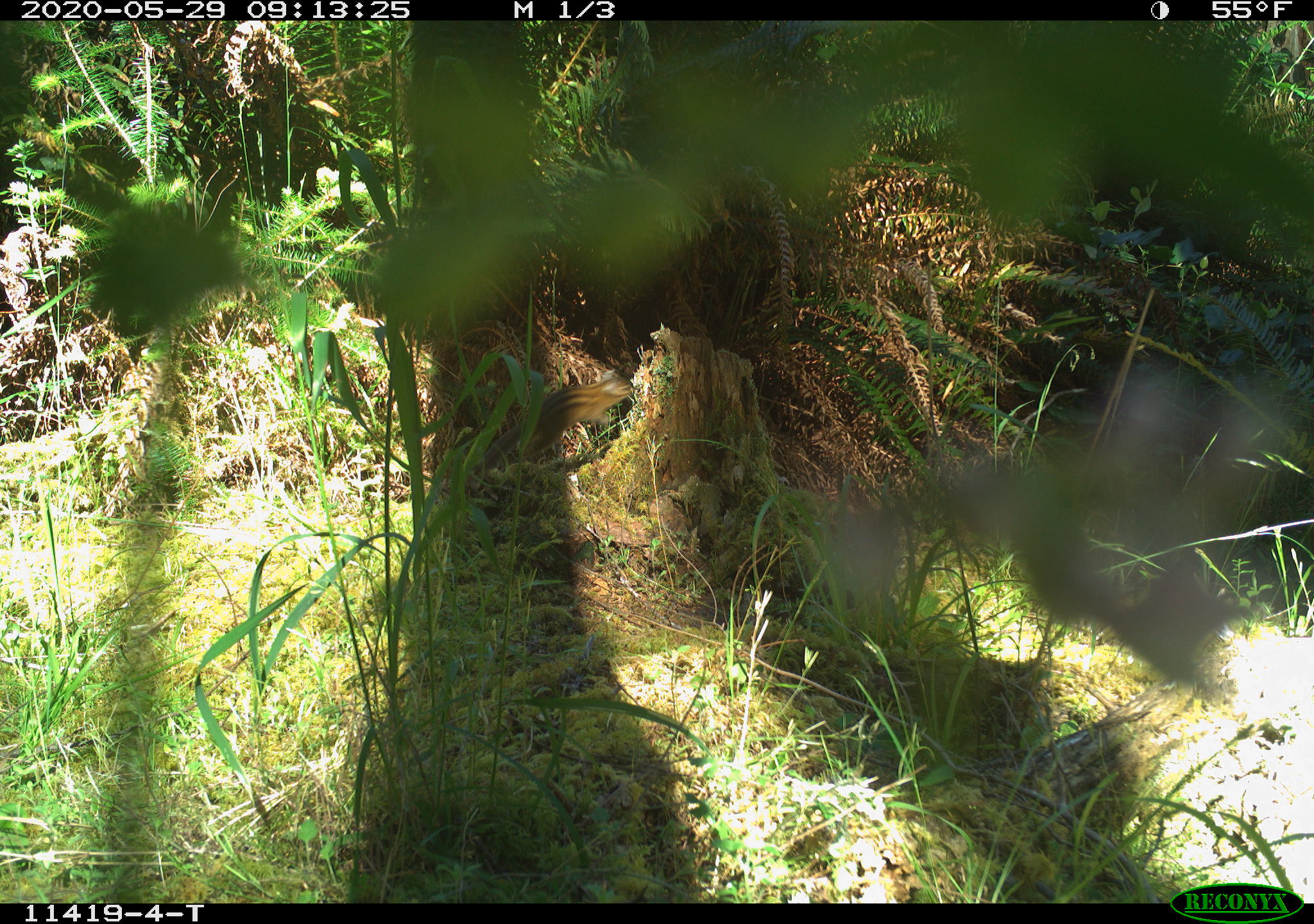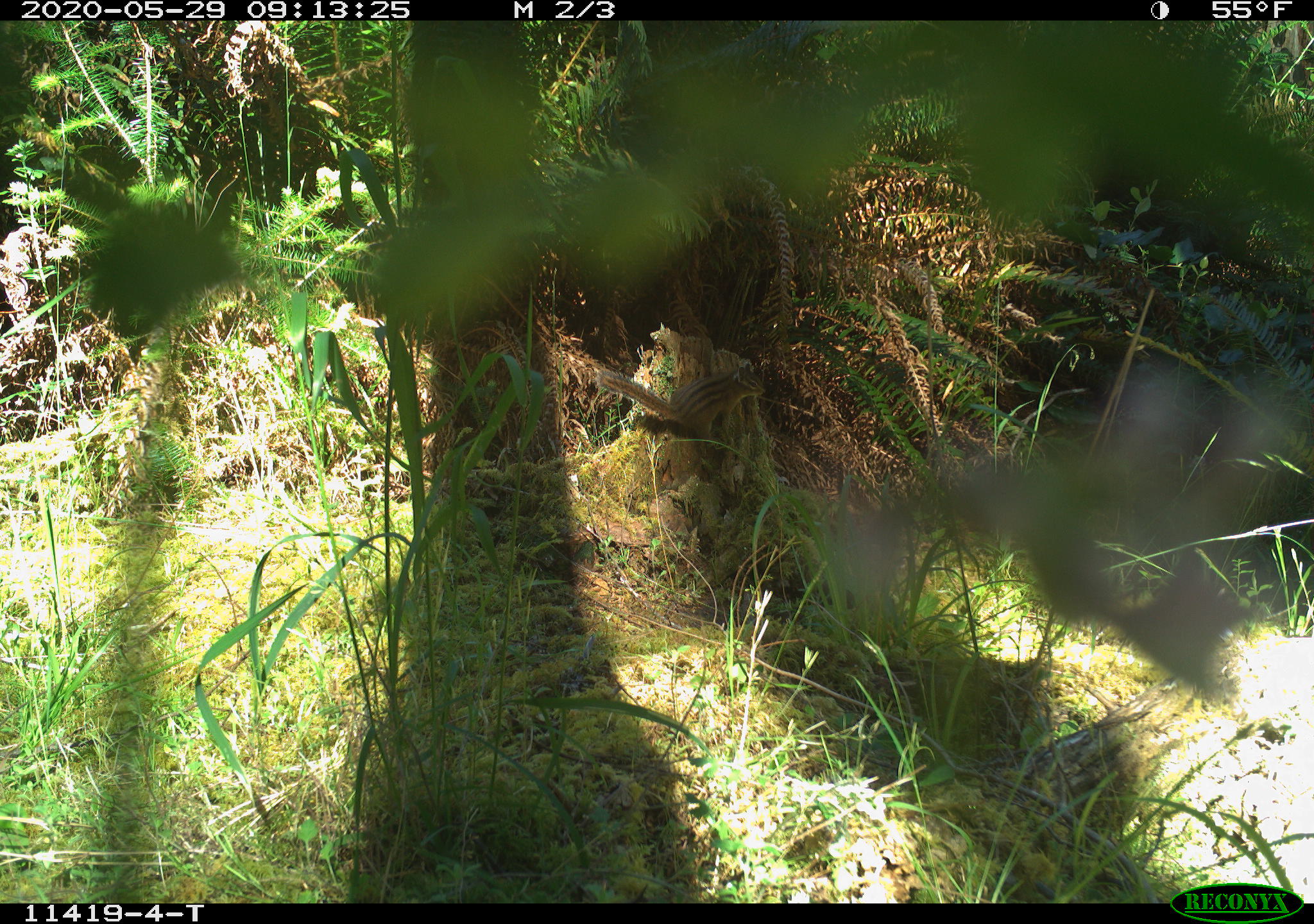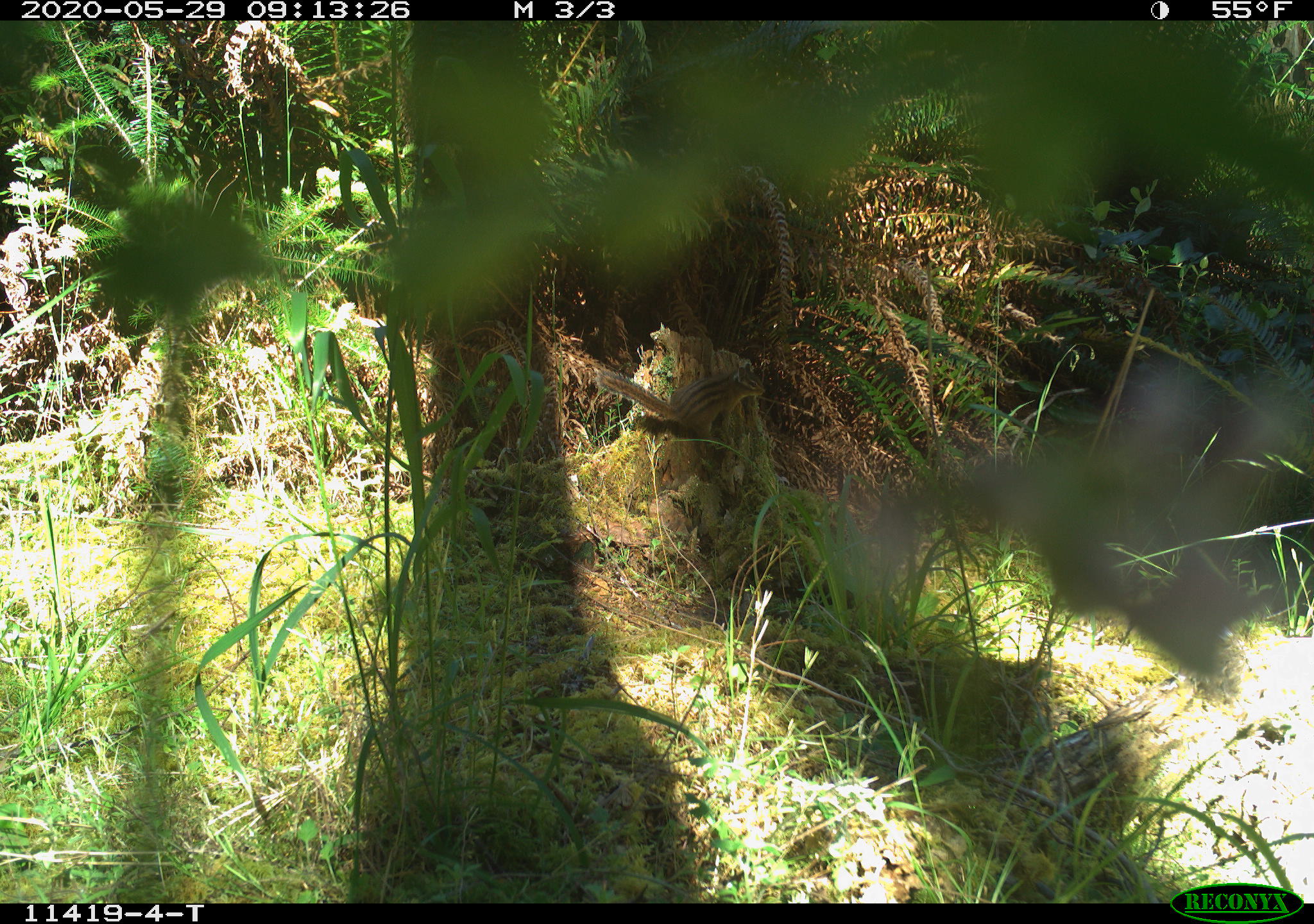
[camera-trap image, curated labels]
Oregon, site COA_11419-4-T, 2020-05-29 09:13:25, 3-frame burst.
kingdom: Animalia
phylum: Chordata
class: Mammalia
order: Rodentia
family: Sciuridae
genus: Neotamias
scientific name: Neotamias townsendii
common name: townsend's chipmunk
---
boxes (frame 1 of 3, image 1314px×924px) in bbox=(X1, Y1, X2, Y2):
townsend's chipmunk: bbox=(478, 365, 637, 477)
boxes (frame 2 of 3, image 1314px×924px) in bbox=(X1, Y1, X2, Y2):
townsend's chipmunk: bbox=(592, 356, 766, 440)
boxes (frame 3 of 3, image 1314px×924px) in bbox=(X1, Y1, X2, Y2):
townsend's chipmunk: bbox=(589, 355, 768, 442)